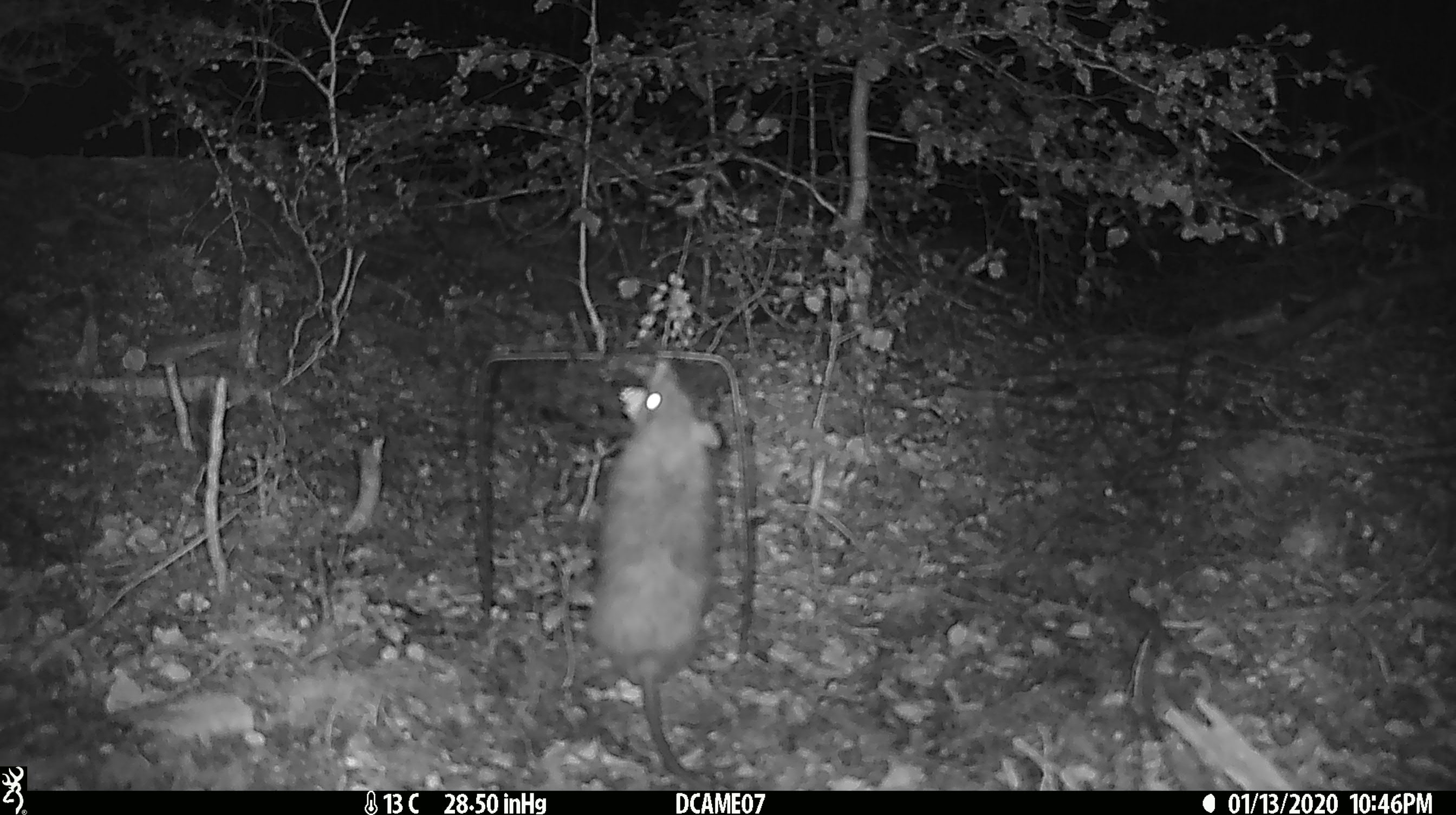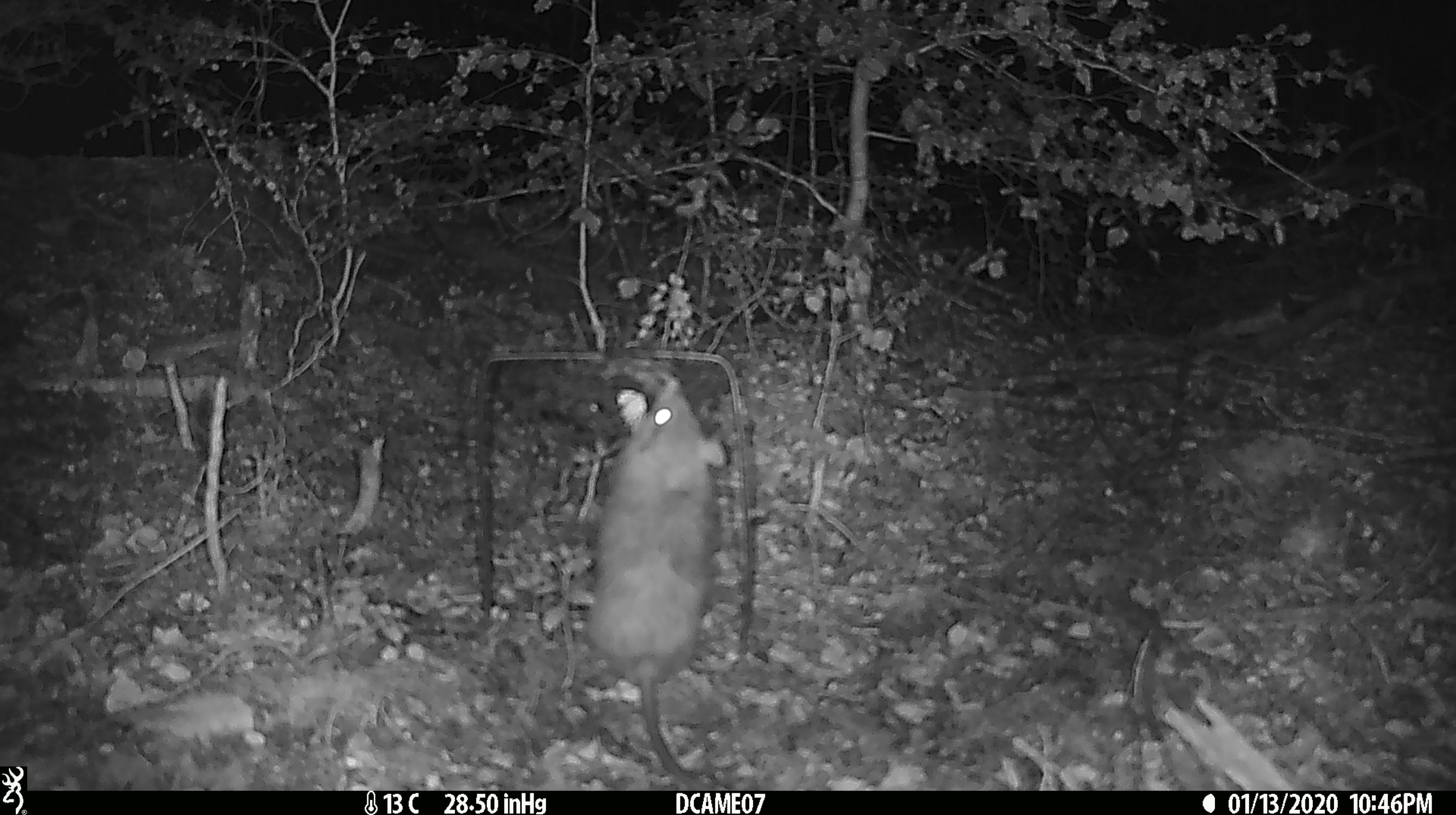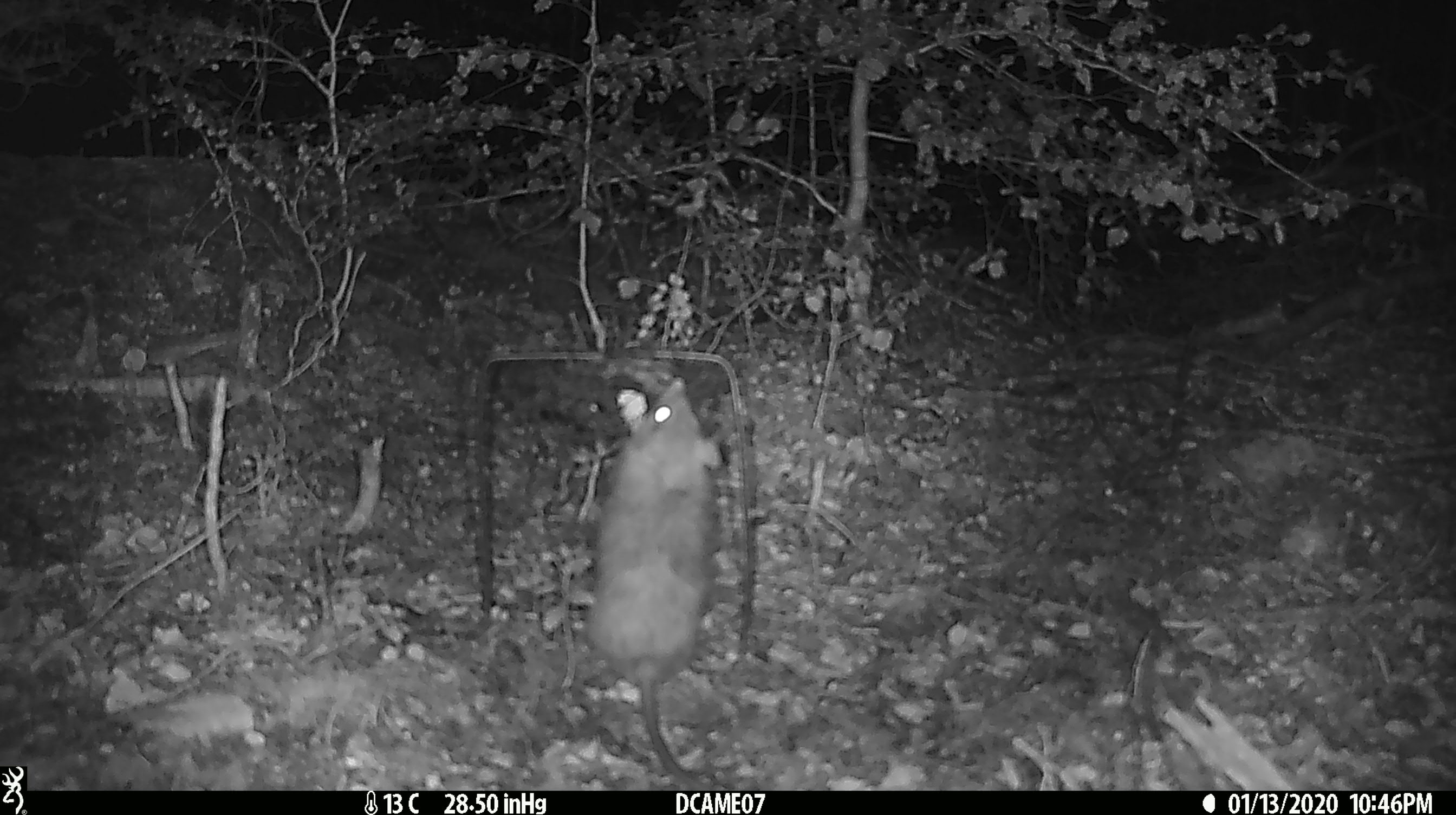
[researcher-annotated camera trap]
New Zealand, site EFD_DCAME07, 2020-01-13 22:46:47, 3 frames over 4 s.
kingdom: Animalia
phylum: Chordata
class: Mammalia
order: Rodentia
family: Muridae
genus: Rattus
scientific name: Rattus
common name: rat